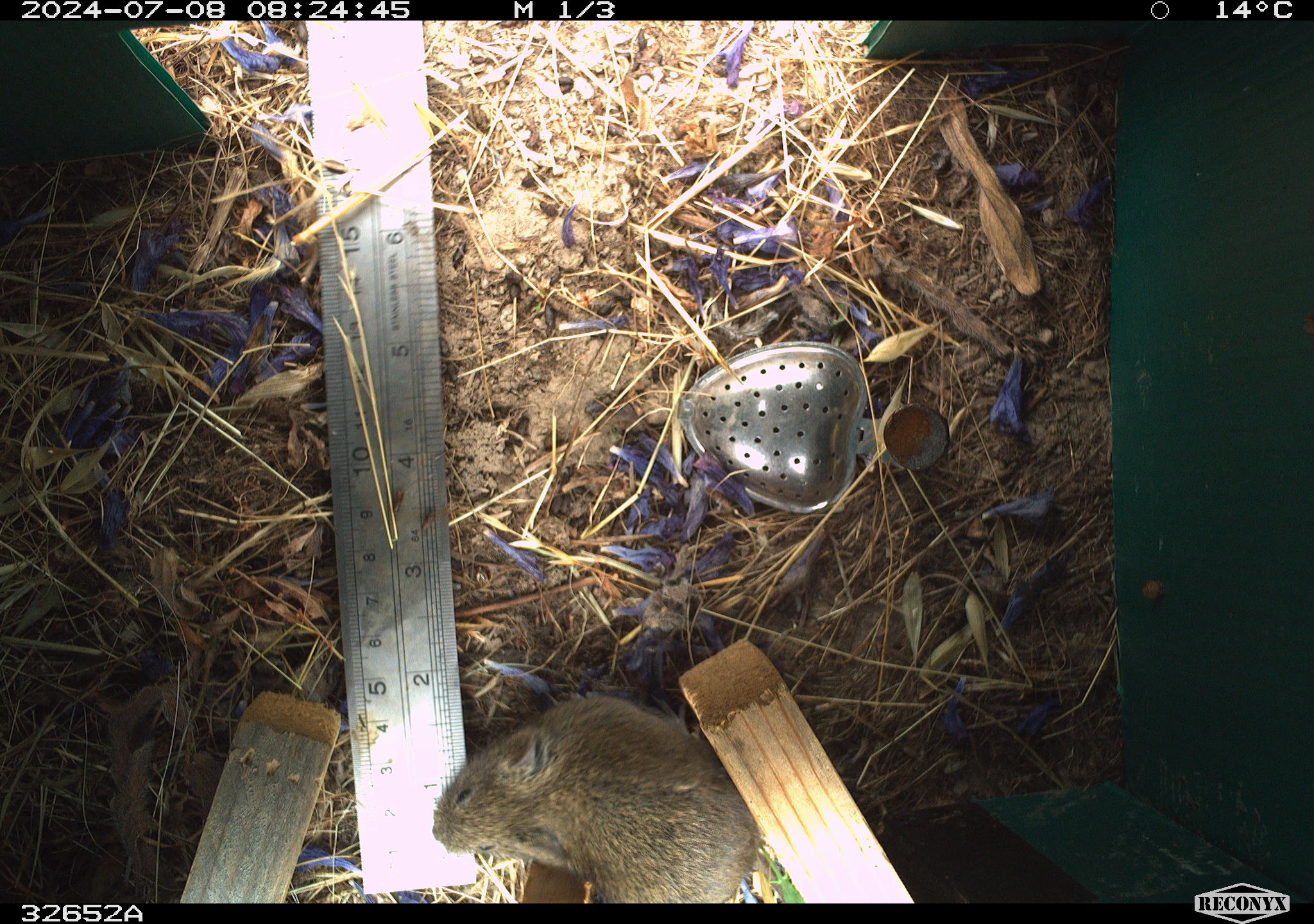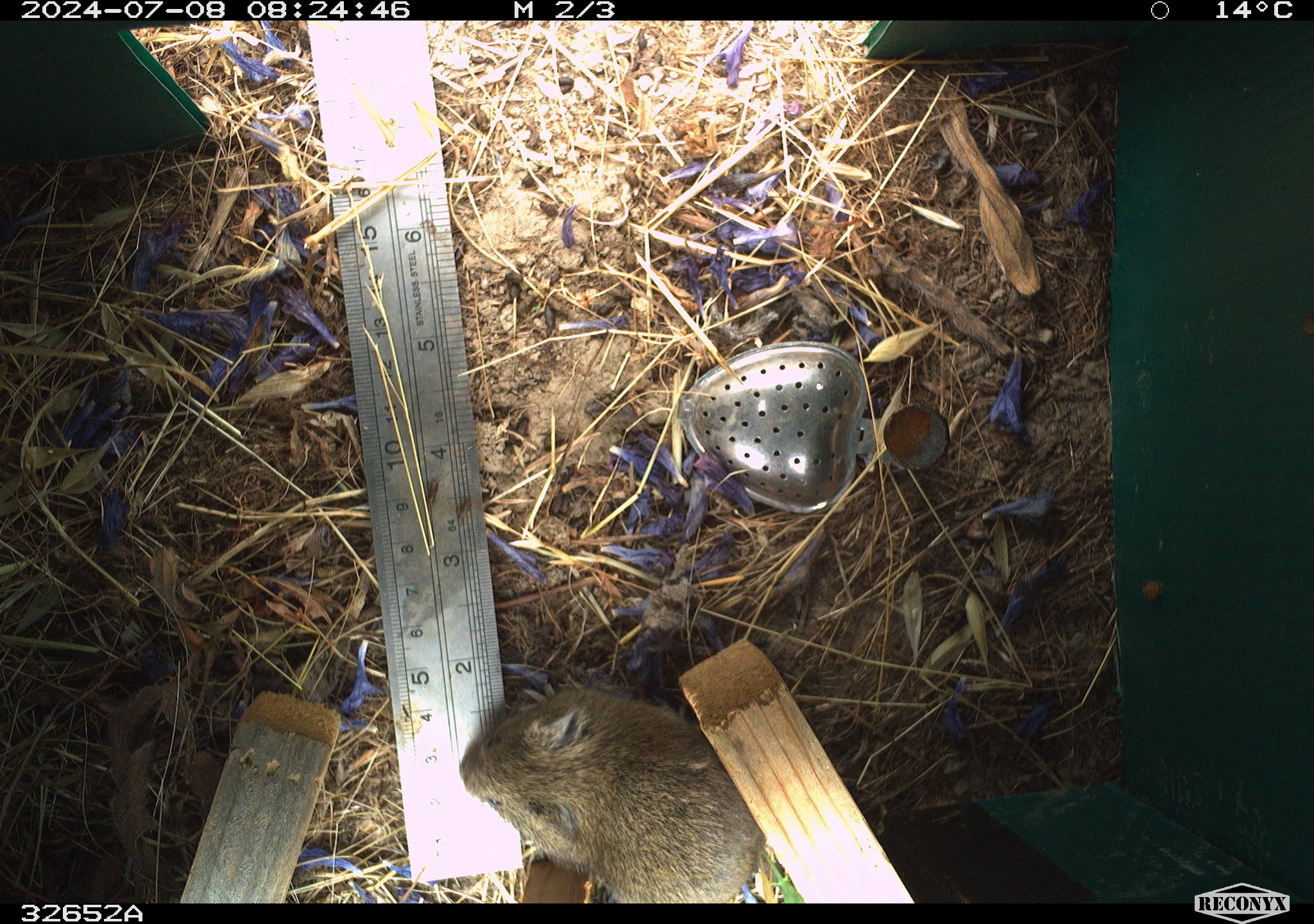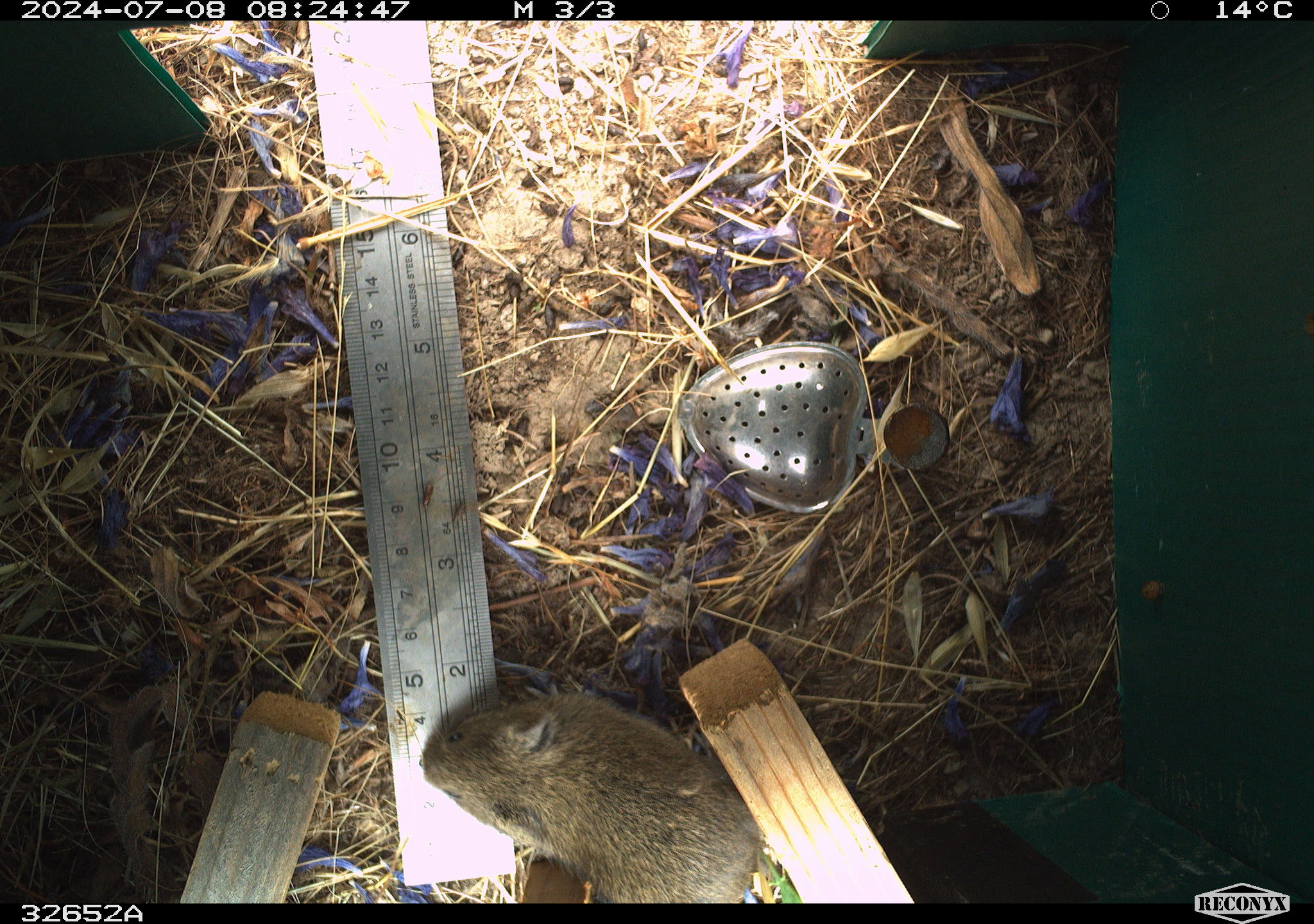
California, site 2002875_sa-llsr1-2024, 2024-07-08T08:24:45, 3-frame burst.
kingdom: Animalia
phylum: Chordata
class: Mammalia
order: Rodentia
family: Cricetidae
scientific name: Arvicolinae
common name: voles, lemmings, and muskrats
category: arvicolinae subfamily